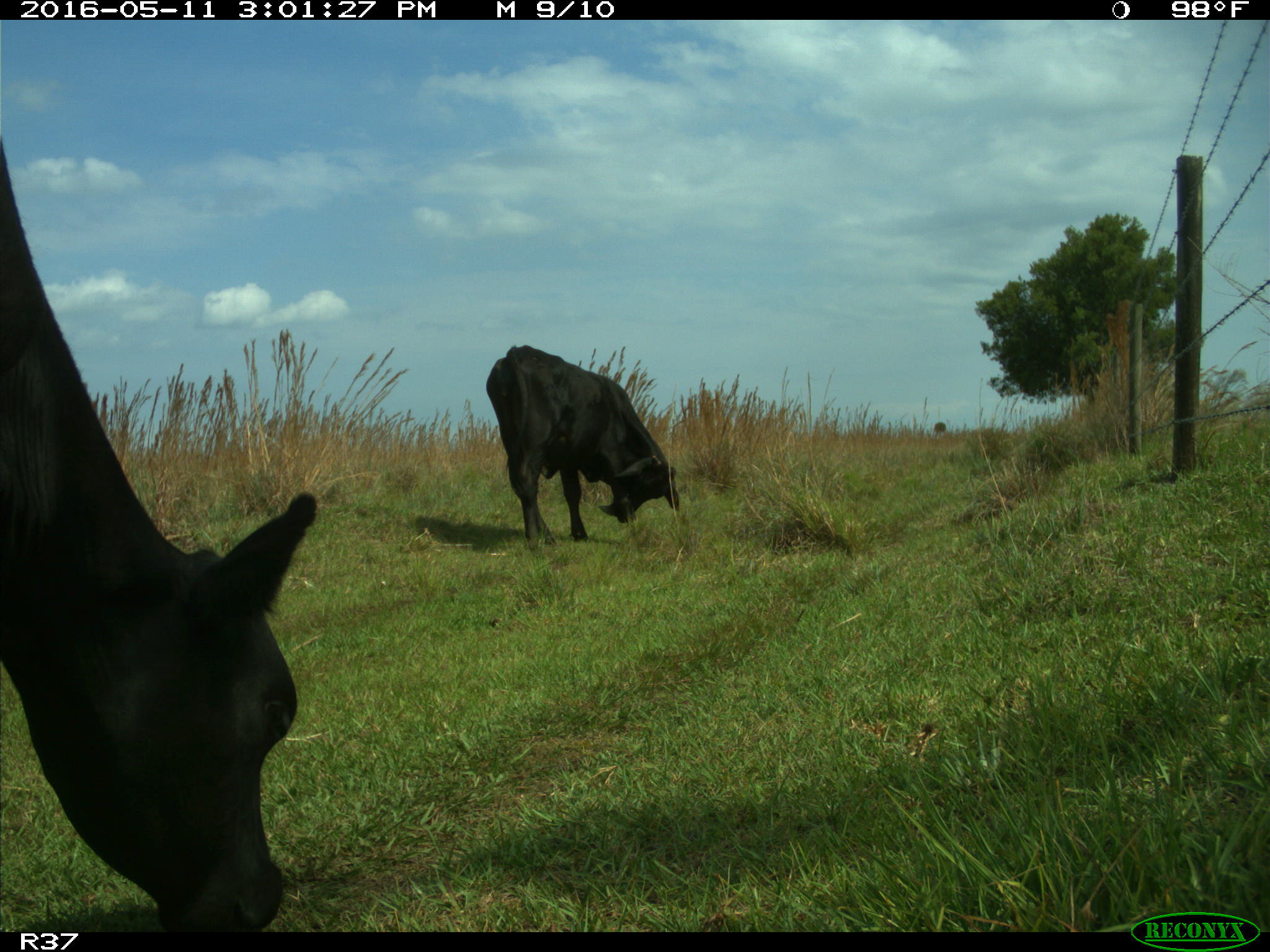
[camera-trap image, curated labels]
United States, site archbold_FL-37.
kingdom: Animalia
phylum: Chordata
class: Mammalia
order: Artiodactyla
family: Bovidae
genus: Bos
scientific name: Bos taurus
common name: domestic cow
Bos taurus (domestic cow).